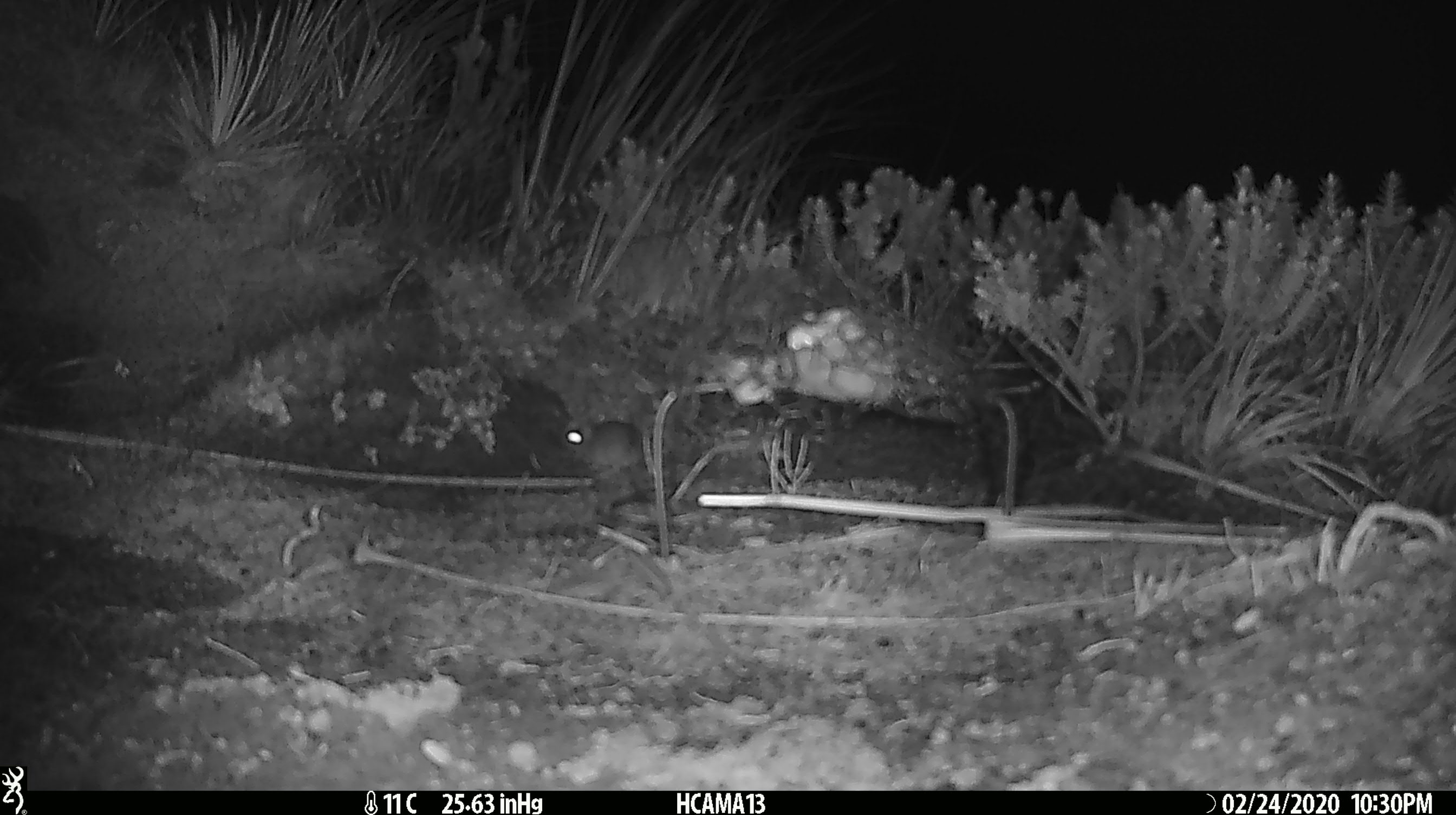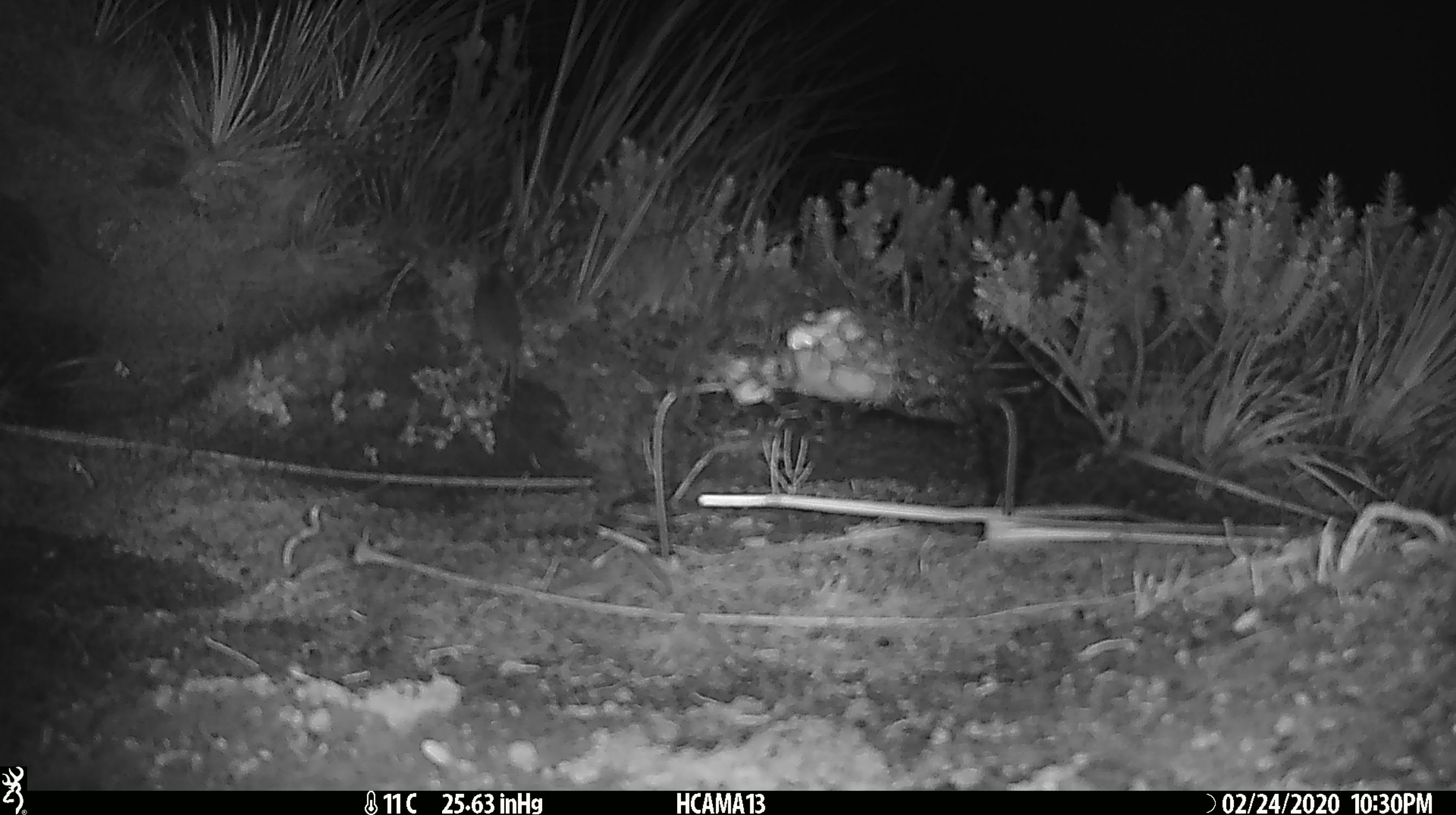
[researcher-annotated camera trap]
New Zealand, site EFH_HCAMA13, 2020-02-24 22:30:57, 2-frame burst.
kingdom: Animalia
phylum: Chordata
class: Mammalia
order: Rodentia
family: Muridae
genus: Mus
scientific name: Mus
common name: mouse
Mouse (Mus).